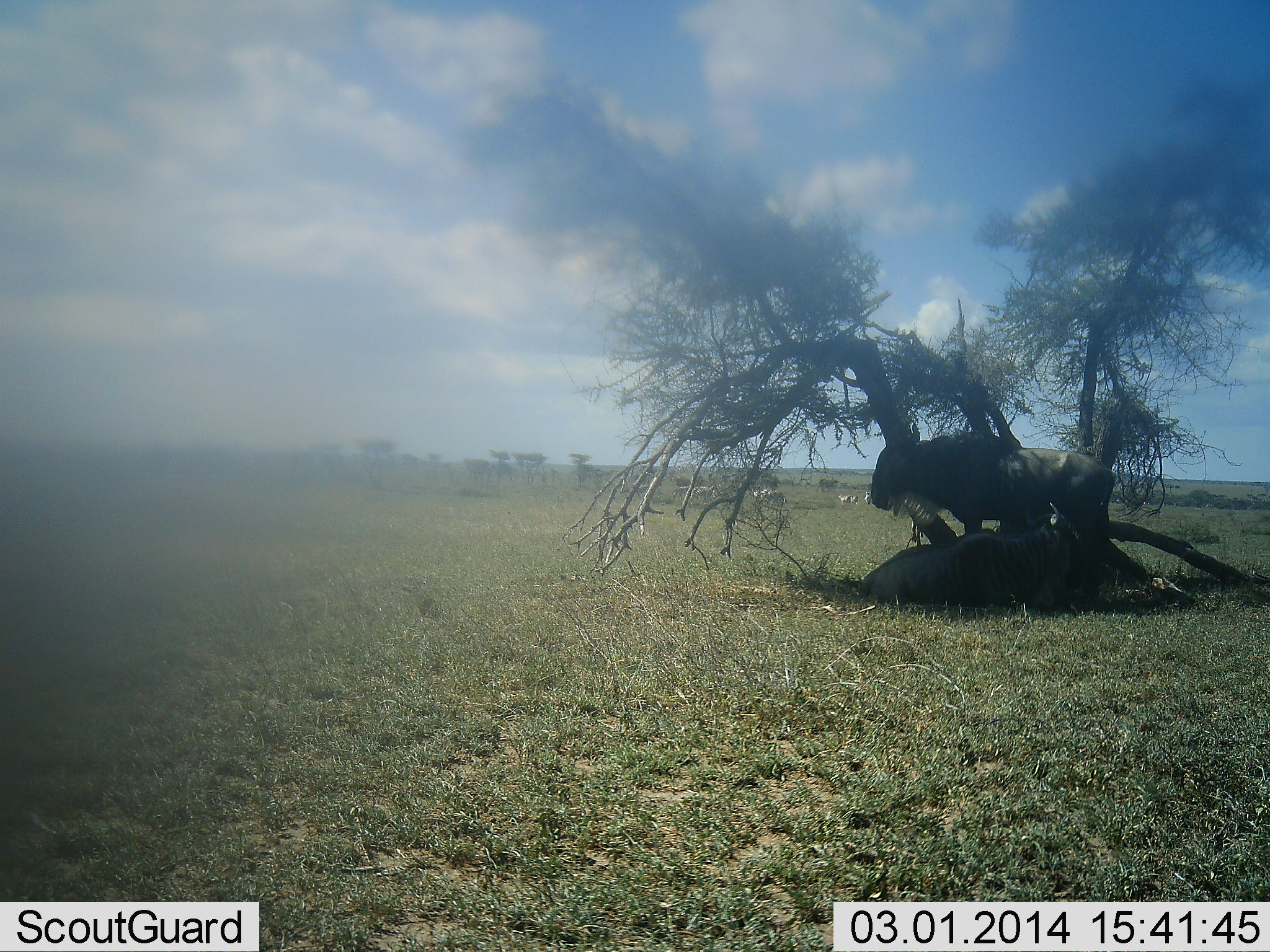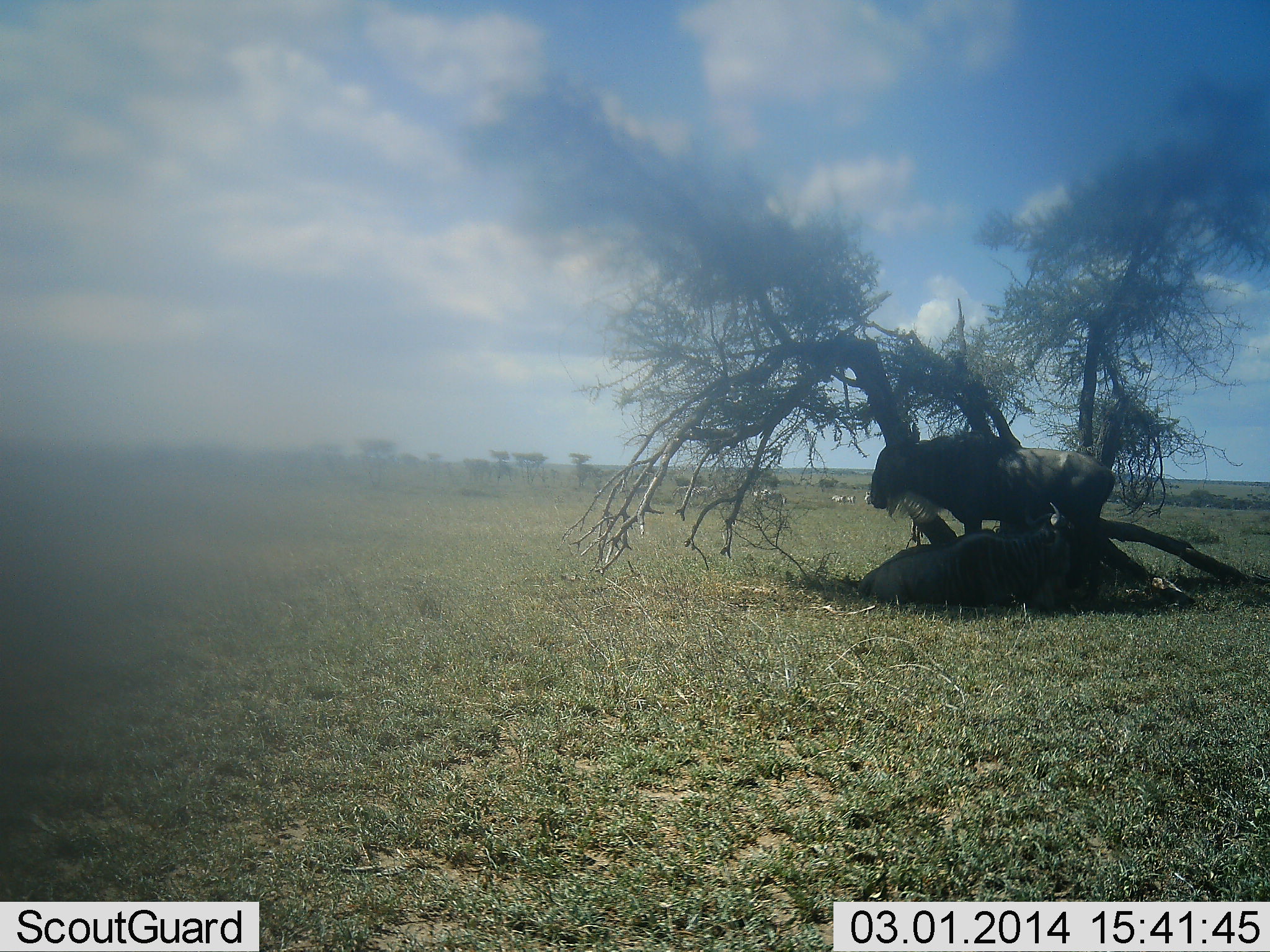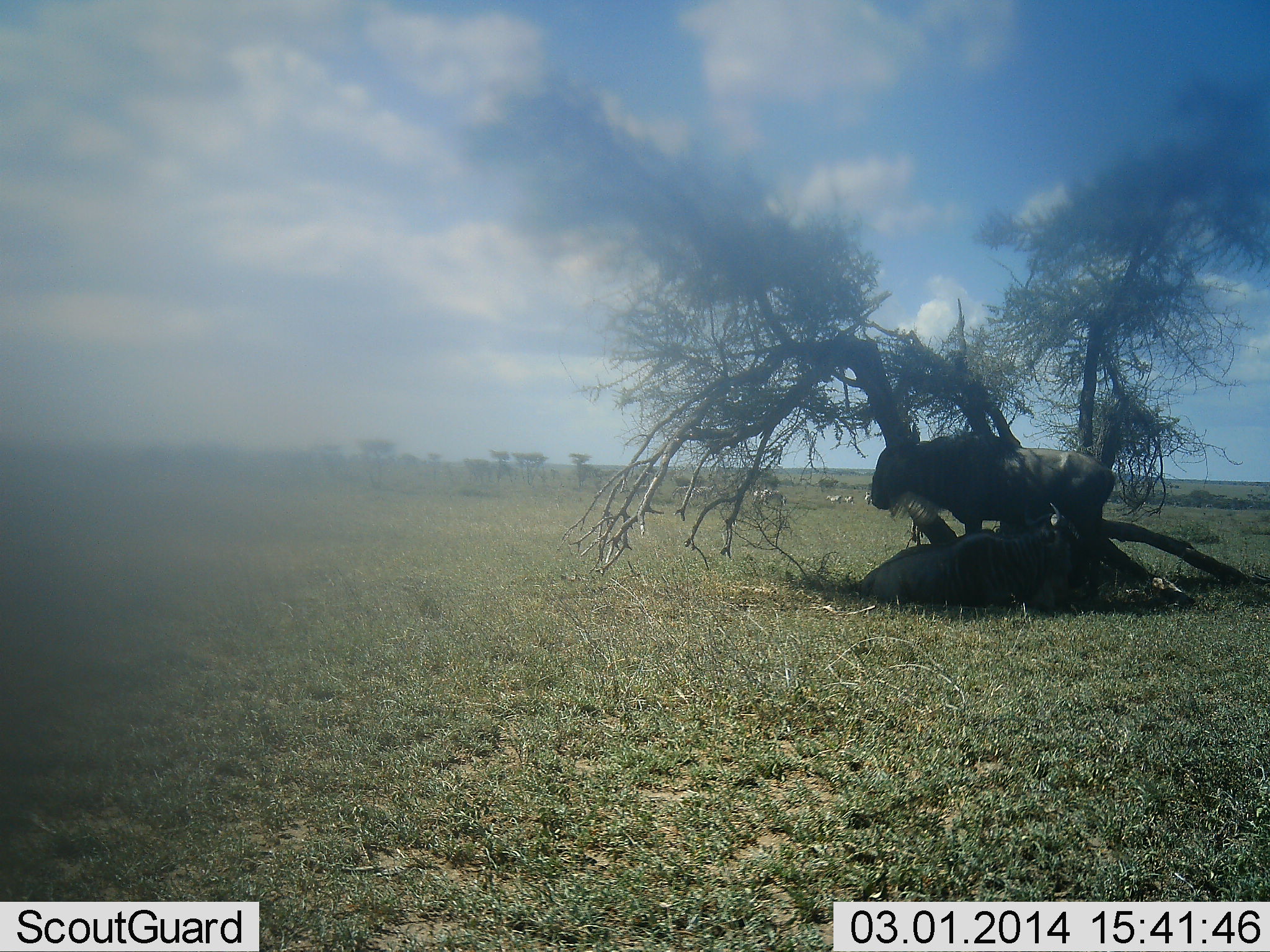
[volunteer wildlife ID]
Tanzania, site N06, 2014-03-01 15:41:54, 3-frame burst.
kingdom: Animalia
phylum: Chordata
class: Mammalia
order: Artiodactyla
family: Bovidae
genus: Connochaetes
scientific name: Connochaetes taurinus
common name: blue wildebeest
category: wildebeest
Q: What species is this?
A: Wildebeest (blue wildebeest) (Connochaetes taurinus).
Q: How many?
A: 2.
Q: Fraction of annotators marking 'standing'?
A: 77%.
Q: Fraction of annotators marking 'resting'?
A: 77%.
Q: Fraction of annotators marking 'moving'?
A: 8%.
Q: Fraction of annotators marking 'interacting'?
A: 0%.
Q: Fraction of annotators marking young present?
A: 0%.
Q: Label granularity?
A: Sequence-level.